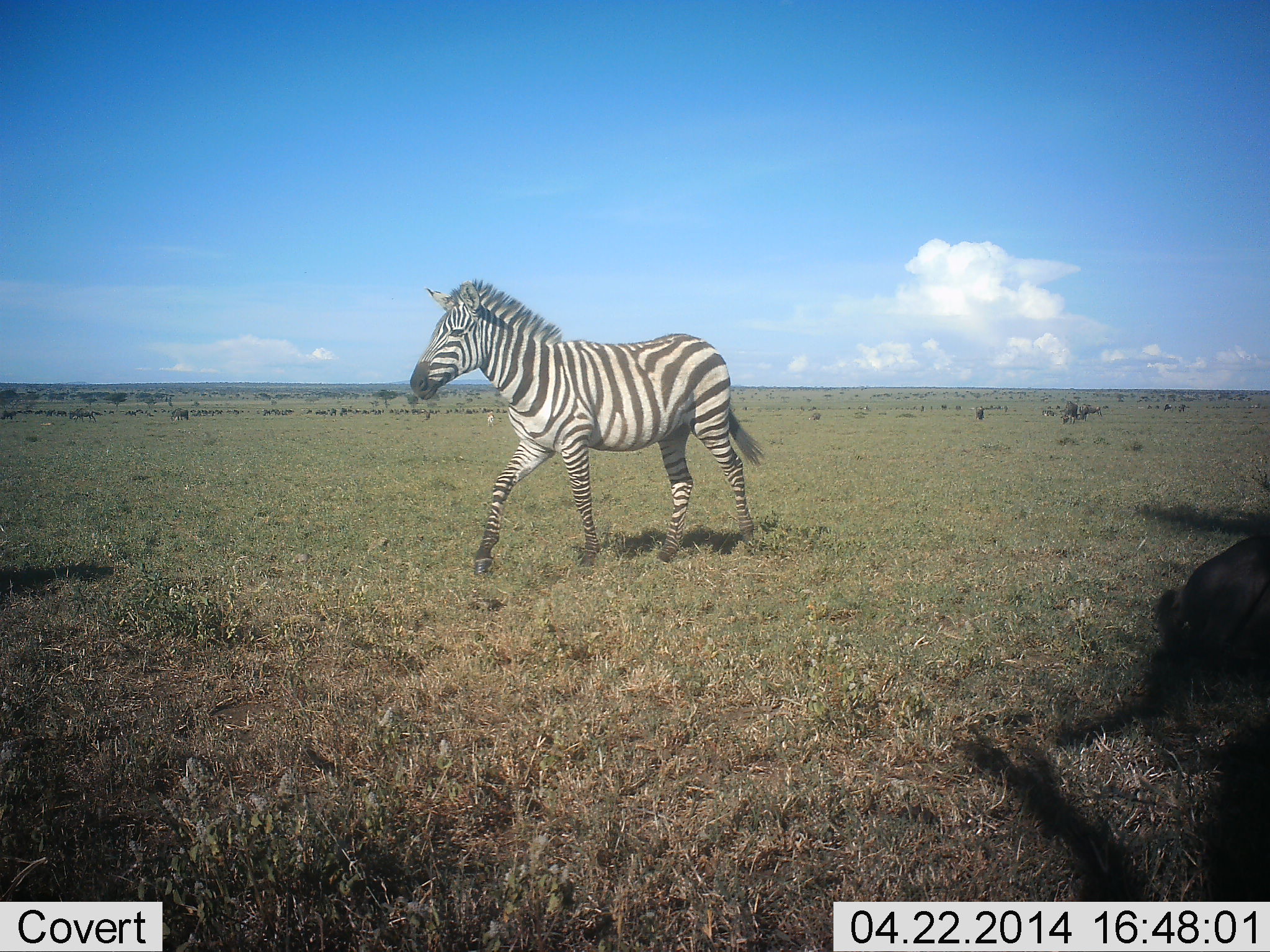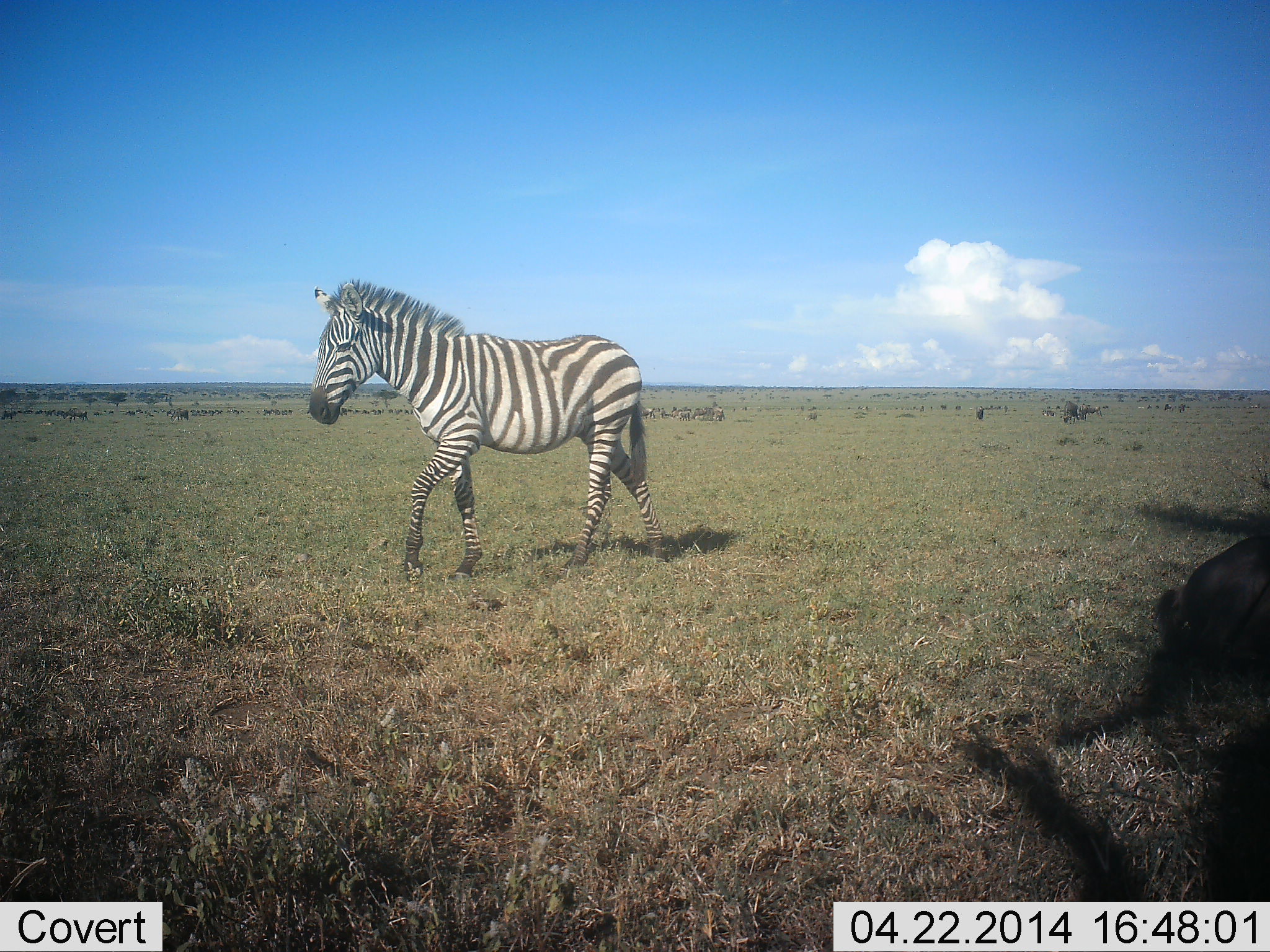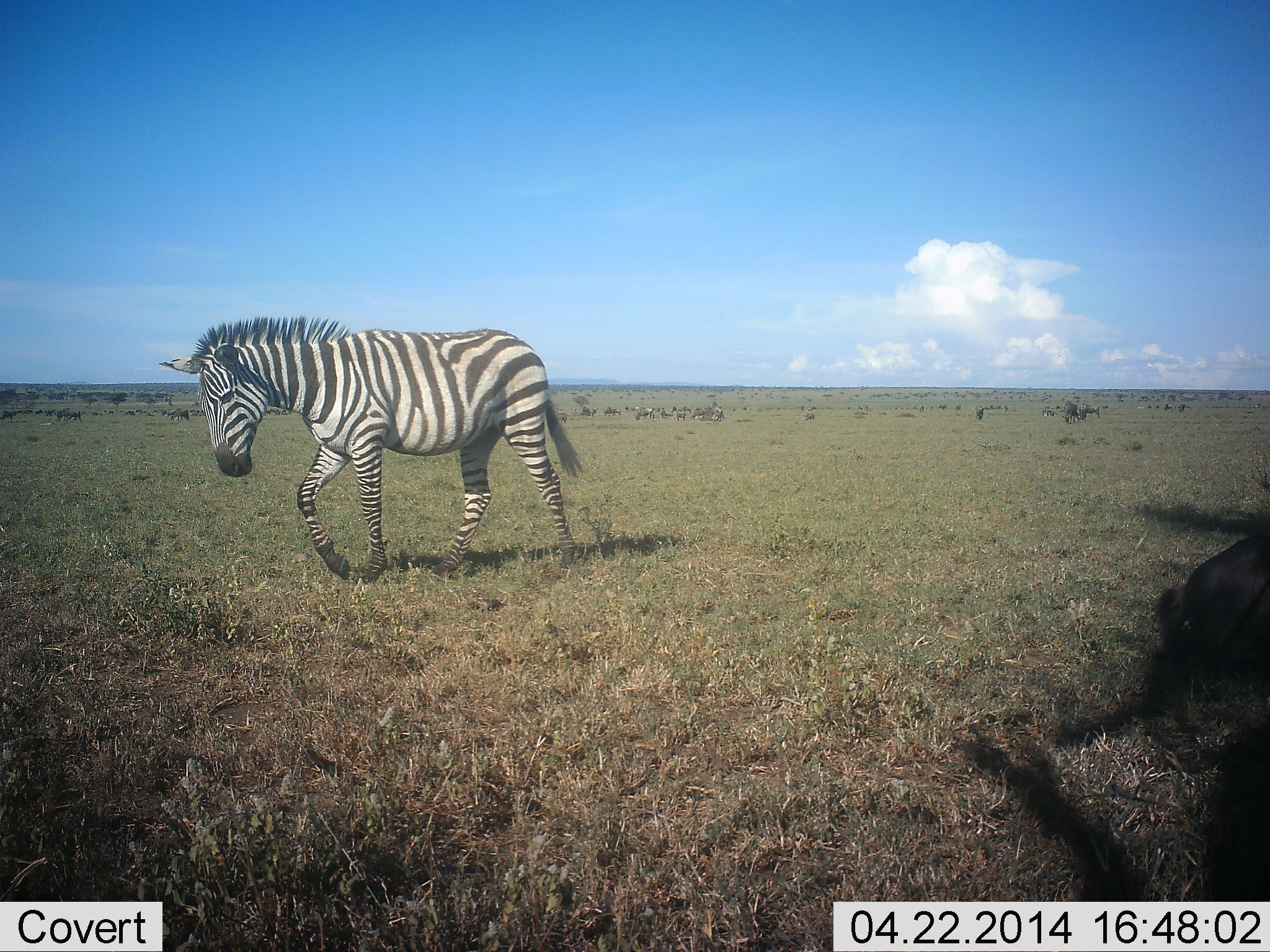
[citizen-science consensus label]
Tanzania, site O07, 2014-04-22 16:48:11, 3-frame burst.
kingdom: Animalia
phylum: Chordata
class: Mammalia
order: Perissodactyla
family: Equidae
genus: Equus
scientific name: Equus quagga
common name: plains zebra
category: zebra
Zebra (plains zebra) (Equus quagga), count 1. Behavior (volunteer vote fractions): standing 12%, resting 0%, moving 100%, interacting 0%. Young present (vote fraction): 0%. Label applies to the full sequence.